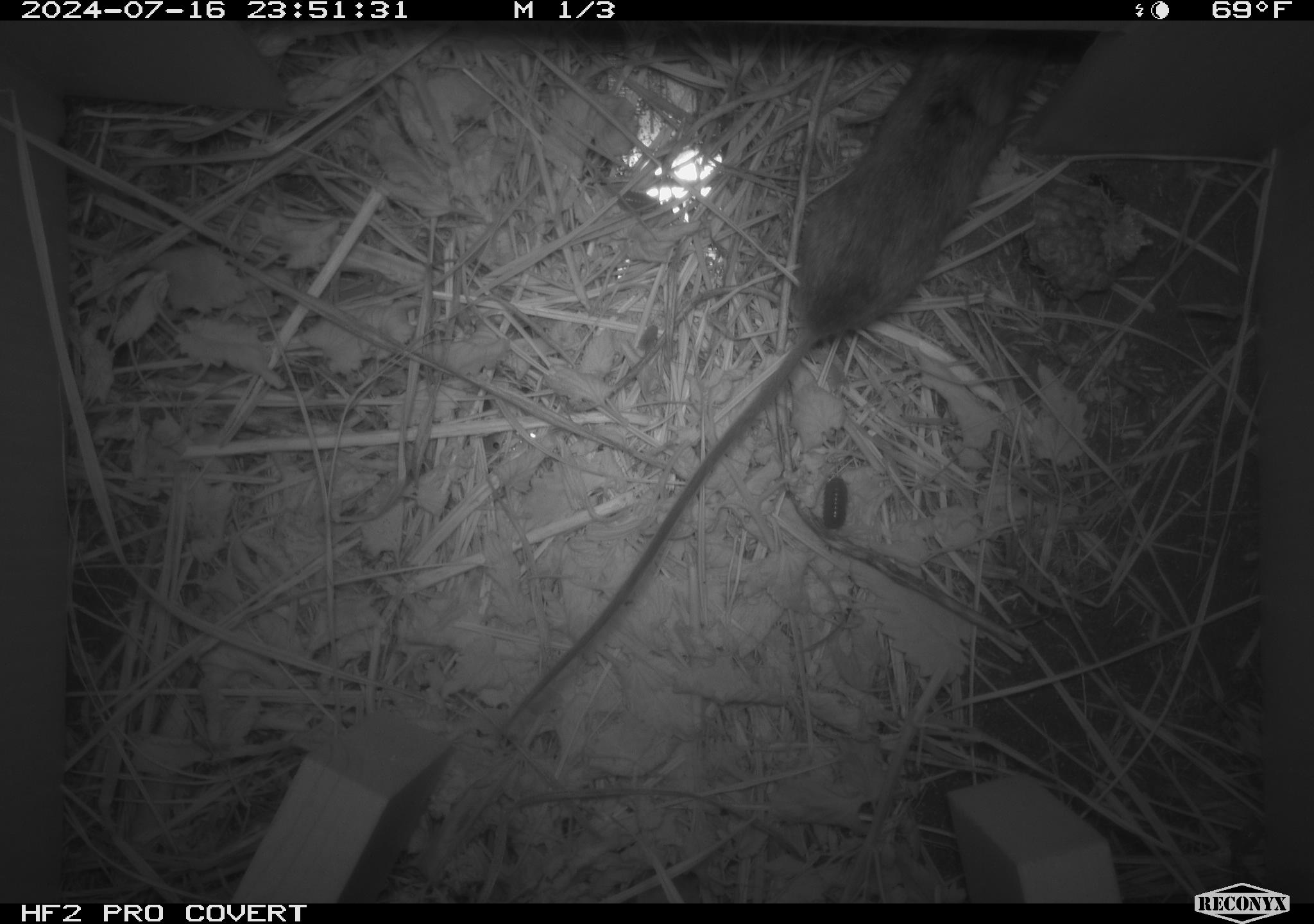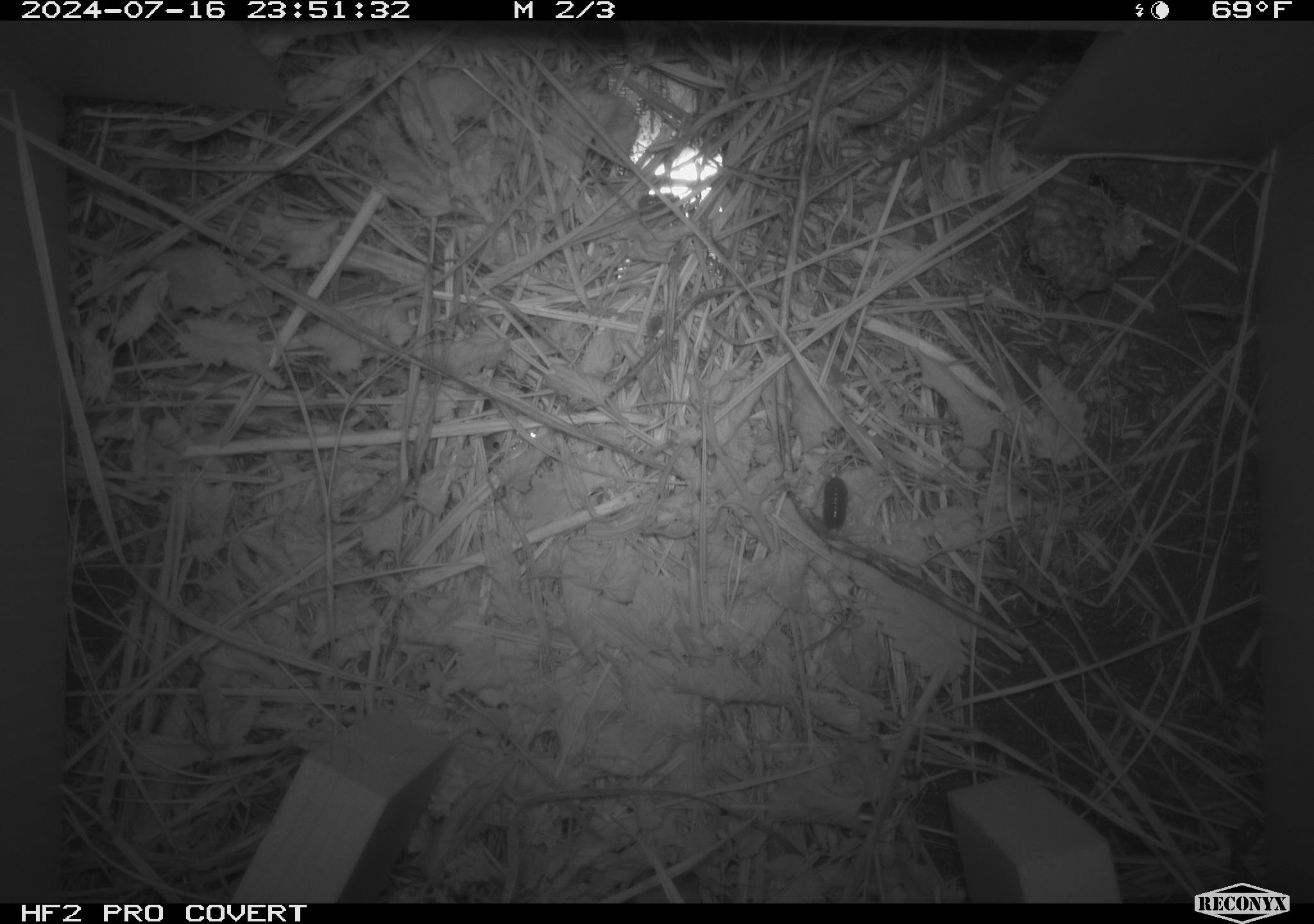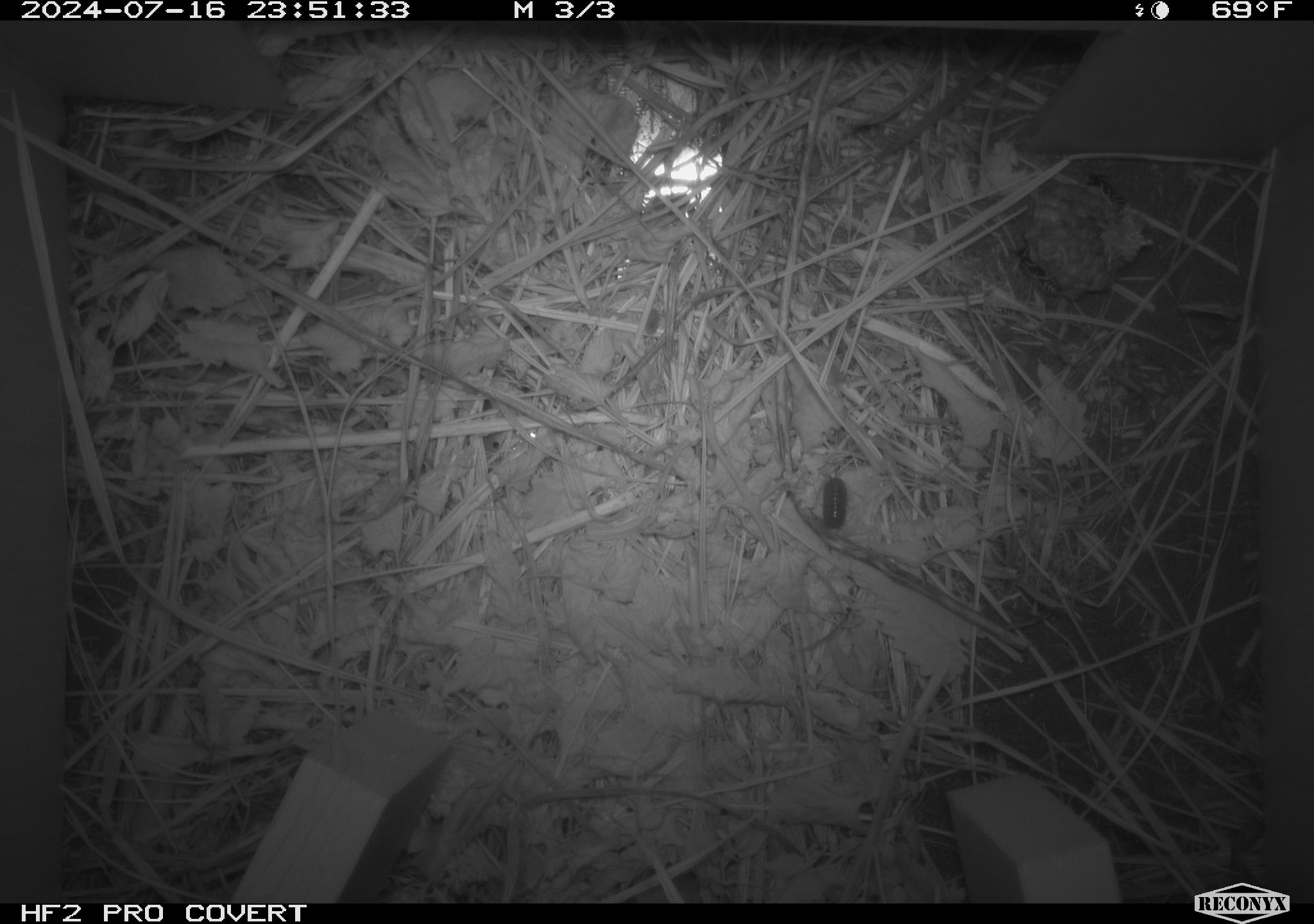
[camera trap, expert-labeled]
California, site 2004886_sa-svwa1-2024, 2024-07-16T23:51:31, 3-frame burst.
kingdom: Animalia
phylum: Arthropoda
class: Malacostraca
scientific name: Malacostraca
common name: amphipods, crabs, isopods, krill, lobsters and shrimps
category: malacostracan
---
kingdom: Animalia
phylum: Chordata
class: Mammalia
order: Rodentia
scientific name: Rodentia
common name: mouse species